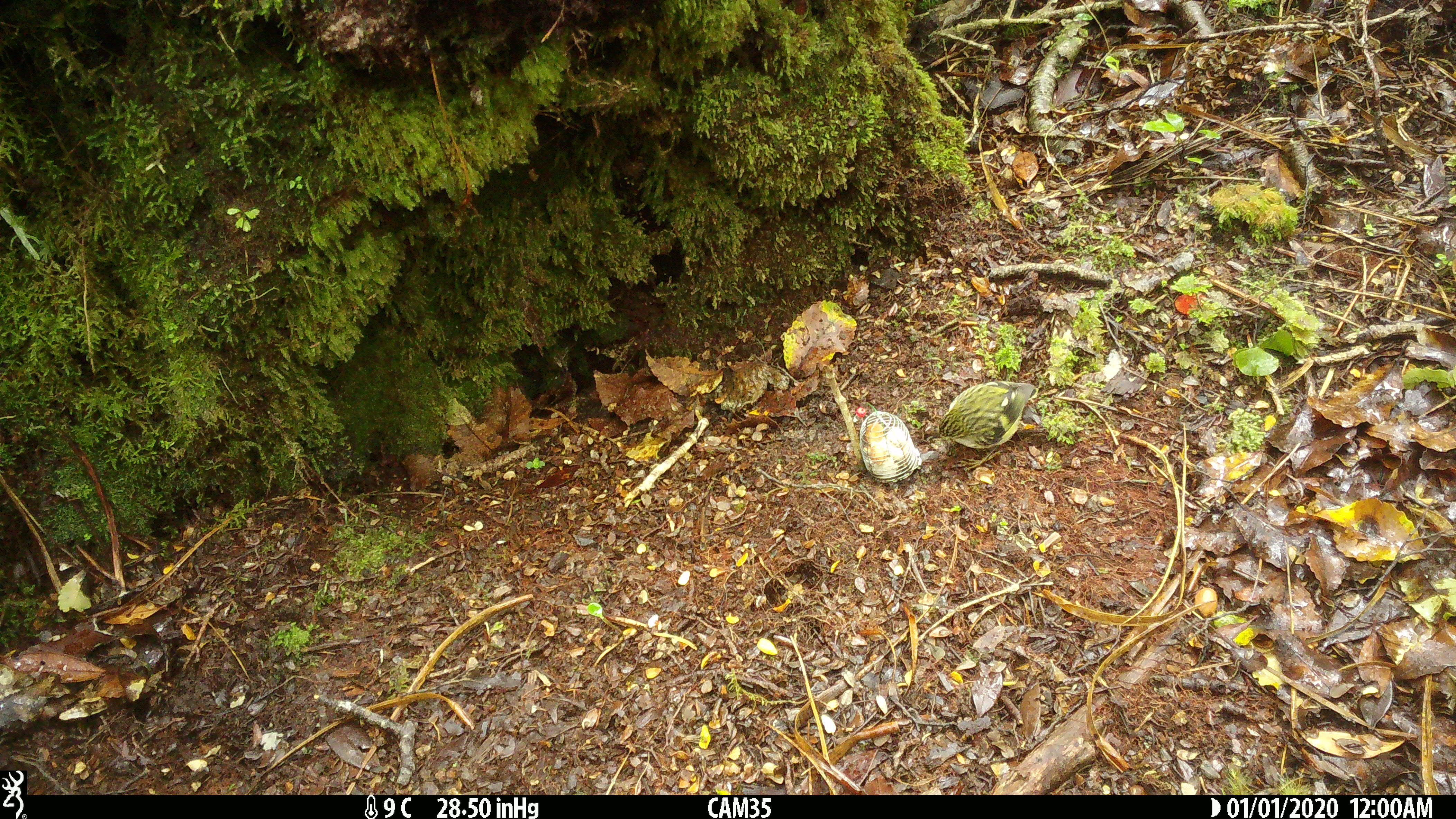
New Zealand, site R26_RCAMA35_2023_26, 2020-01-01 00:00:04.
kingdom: Animalia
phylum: Chordata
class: Aves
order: Passeriformes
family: Acanthisittidae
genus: Acanthisitta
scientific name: Acanthisitta chloris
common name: rifleman